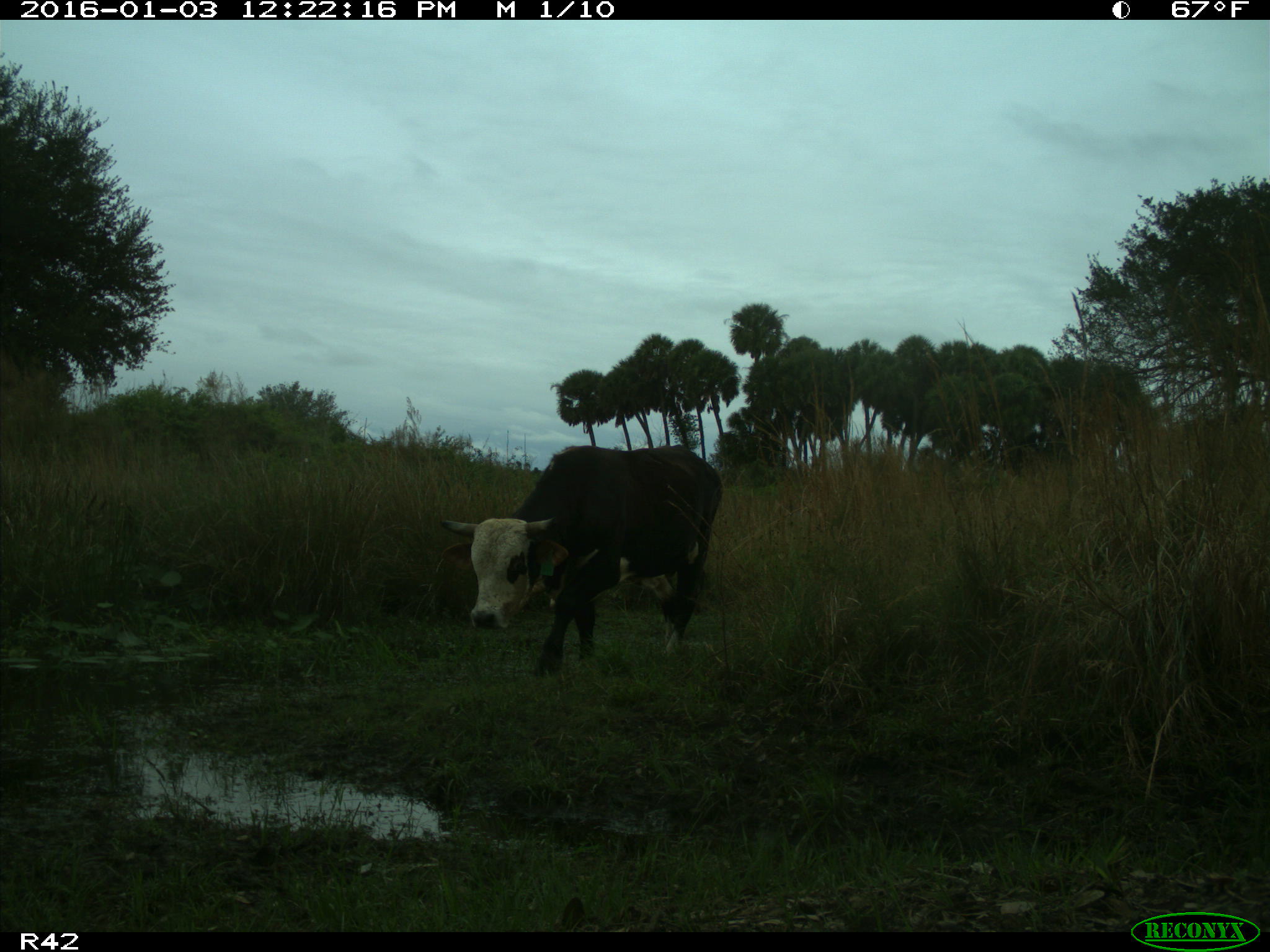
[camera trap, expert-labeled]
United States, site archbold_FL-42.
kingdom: Animalia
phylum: Chordata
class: Mammalia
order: Artiodactyla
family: Bovidae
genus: Bos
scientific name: Bos taurus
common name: domestic cow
Bos taurus (domestic cow).